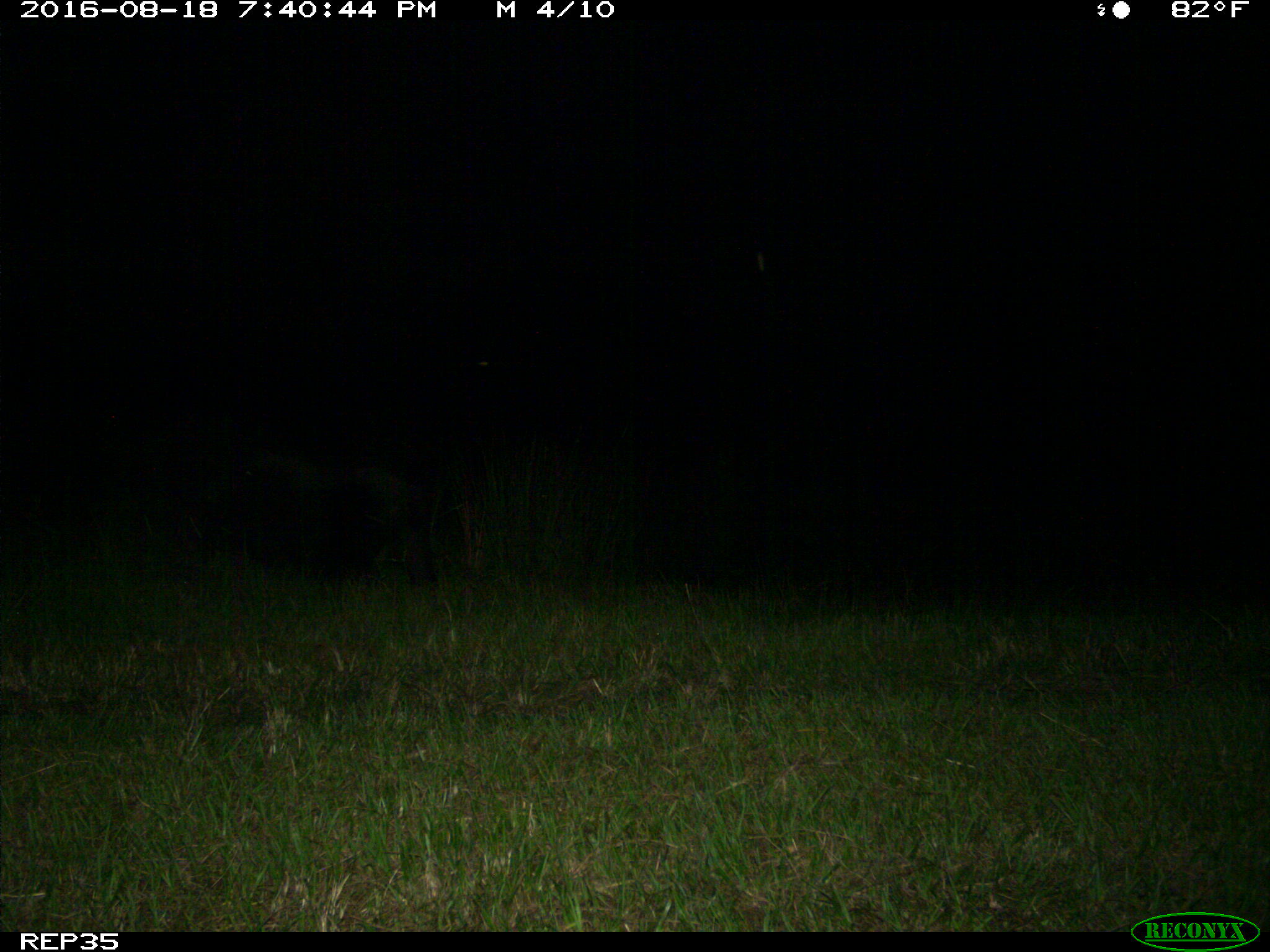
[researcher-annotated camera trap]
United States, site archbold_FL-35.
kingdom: Animalia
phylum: Chordata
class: Mammalia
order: Artiodactyla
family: Suidae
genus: Sus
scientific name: Sus scrofa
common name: wild boar